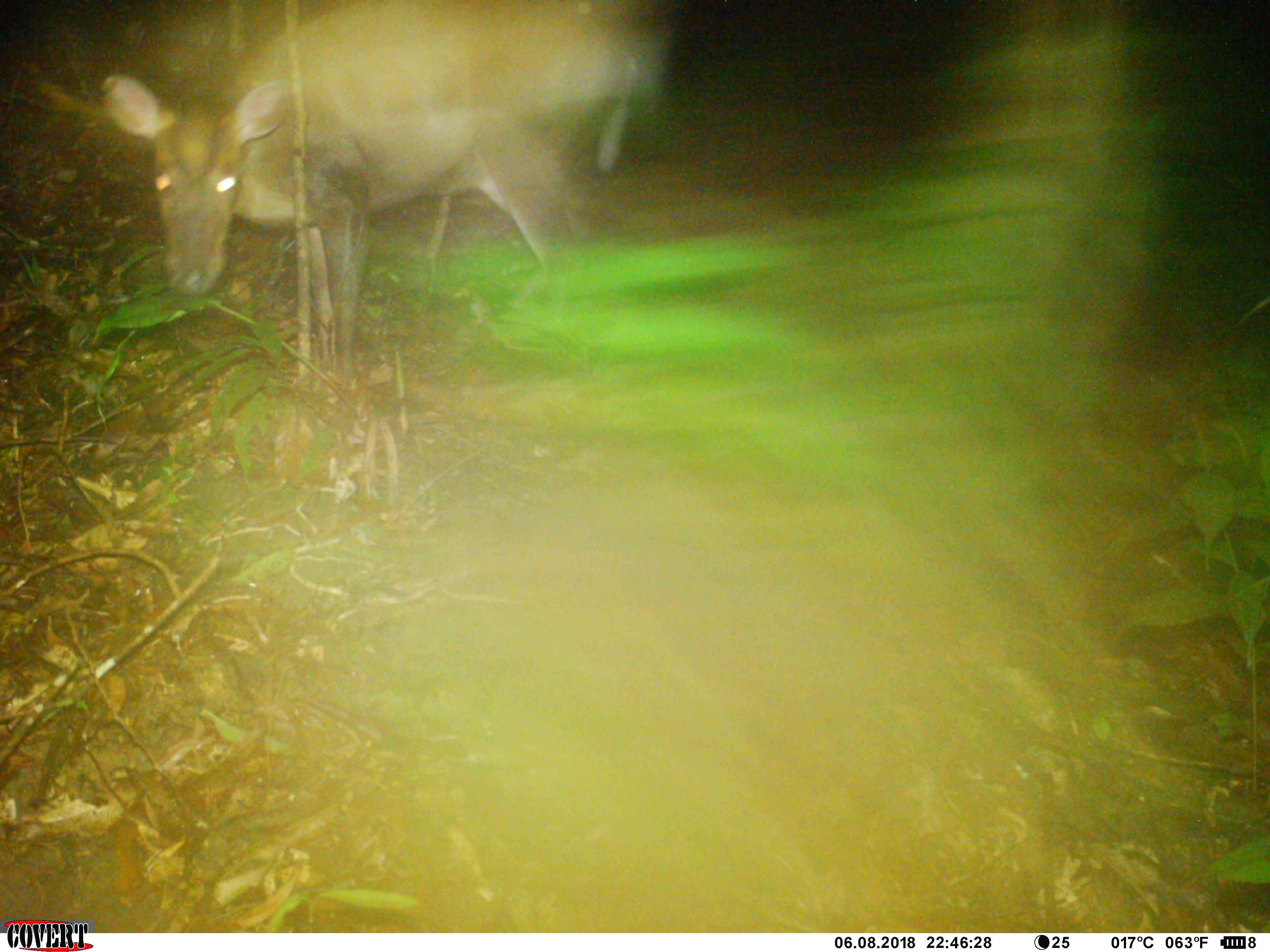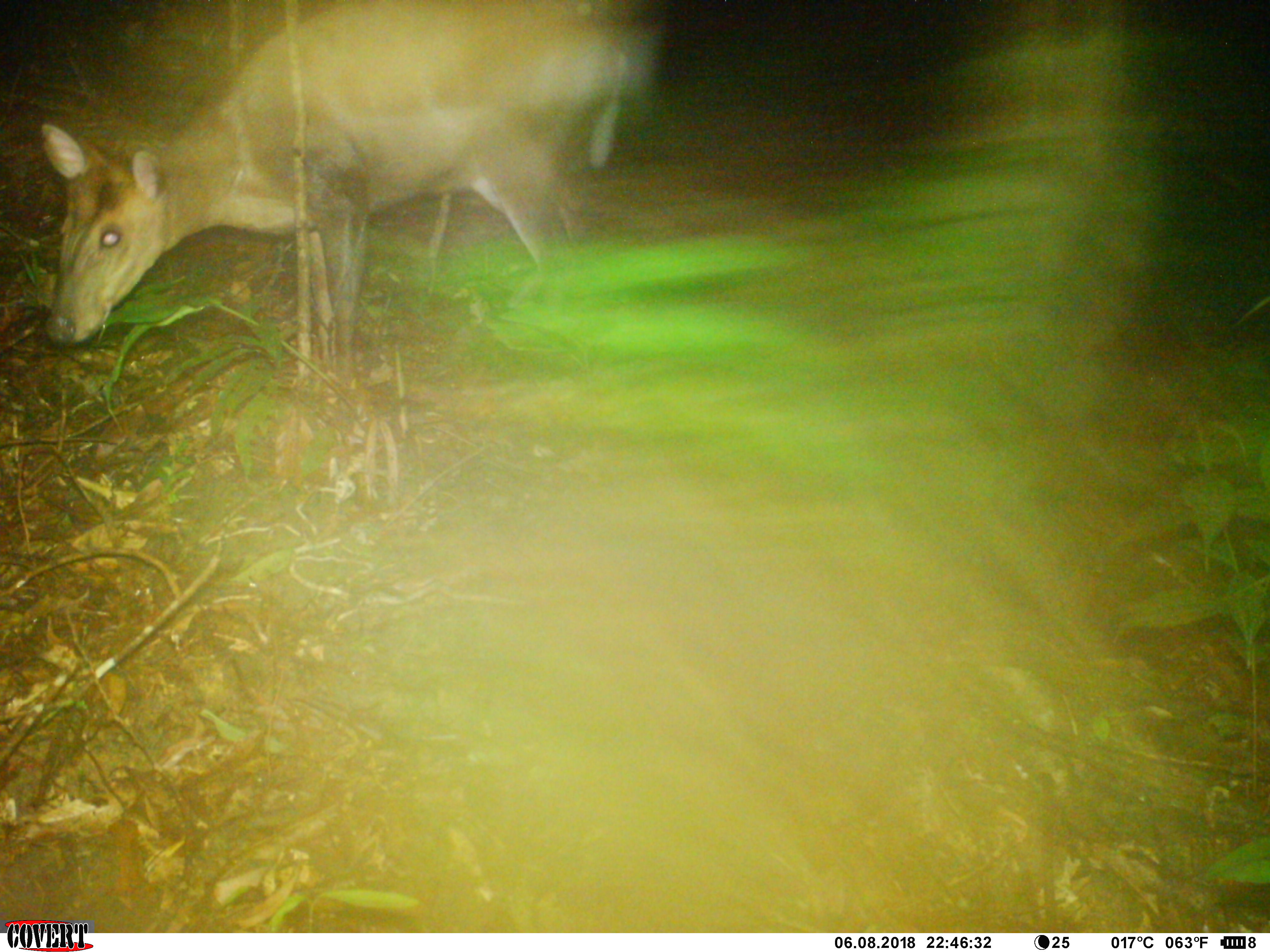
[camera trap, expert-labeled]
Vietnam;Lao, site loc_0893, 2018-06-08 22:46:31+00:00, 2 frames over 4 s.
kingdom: Animalia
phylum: Chordata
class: Mammalia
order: Artiodactyla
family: Cervidae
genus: Muntiacus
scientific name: Muntiacus rooseveltorum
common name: roosevelt's muntjac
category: roosevelts muntjac group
Roosevelts muntjac group (roosevelt's muntjac) (Muntiacus rooseveltorum). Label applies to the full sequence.